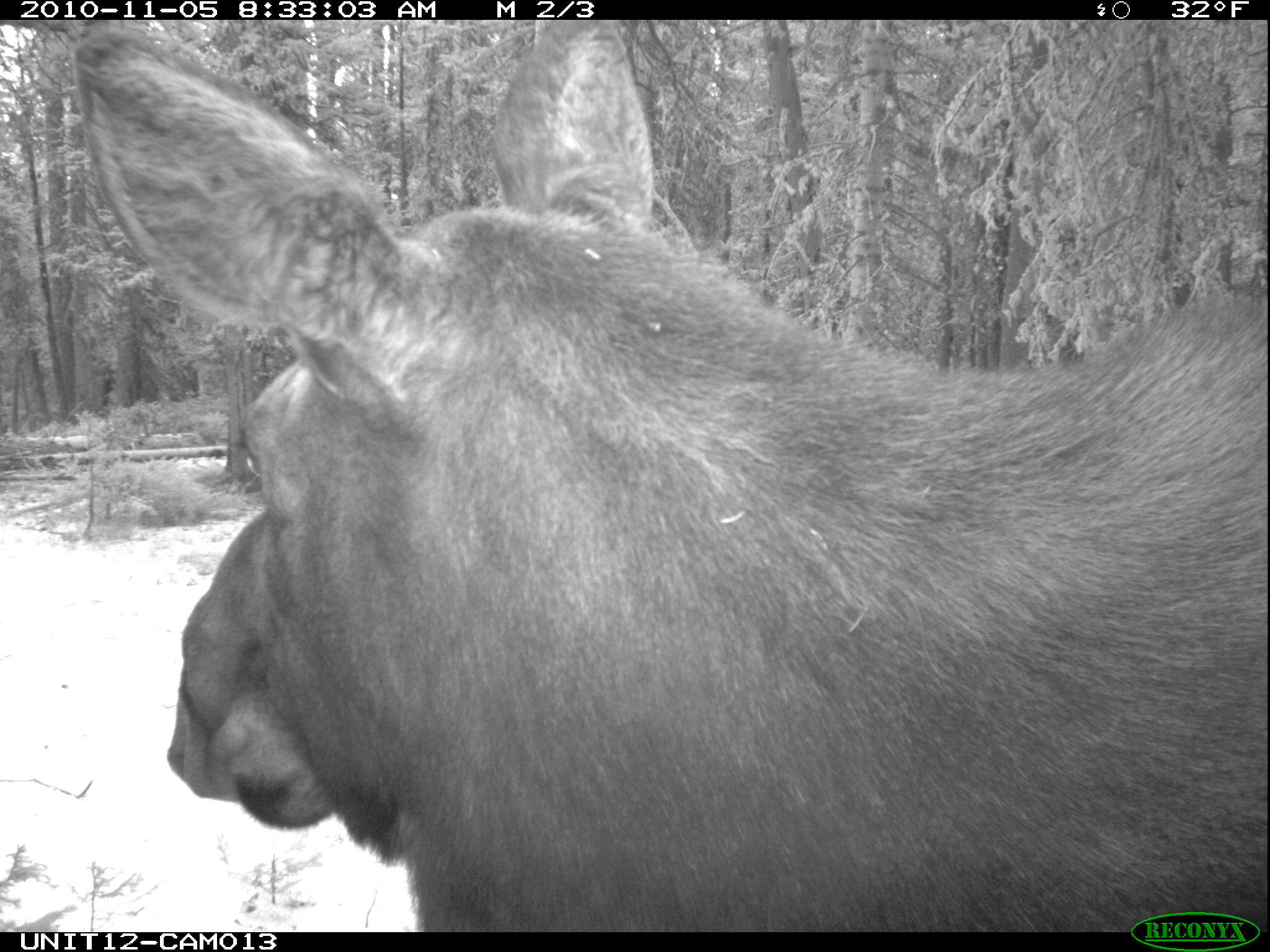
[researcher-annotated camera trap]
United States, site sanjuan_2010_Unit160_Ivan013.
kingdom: Animalia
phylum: Chordata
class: Mammalia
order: Artiodactyla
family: Cervidae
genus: Alces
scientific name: Alces alces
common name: moose